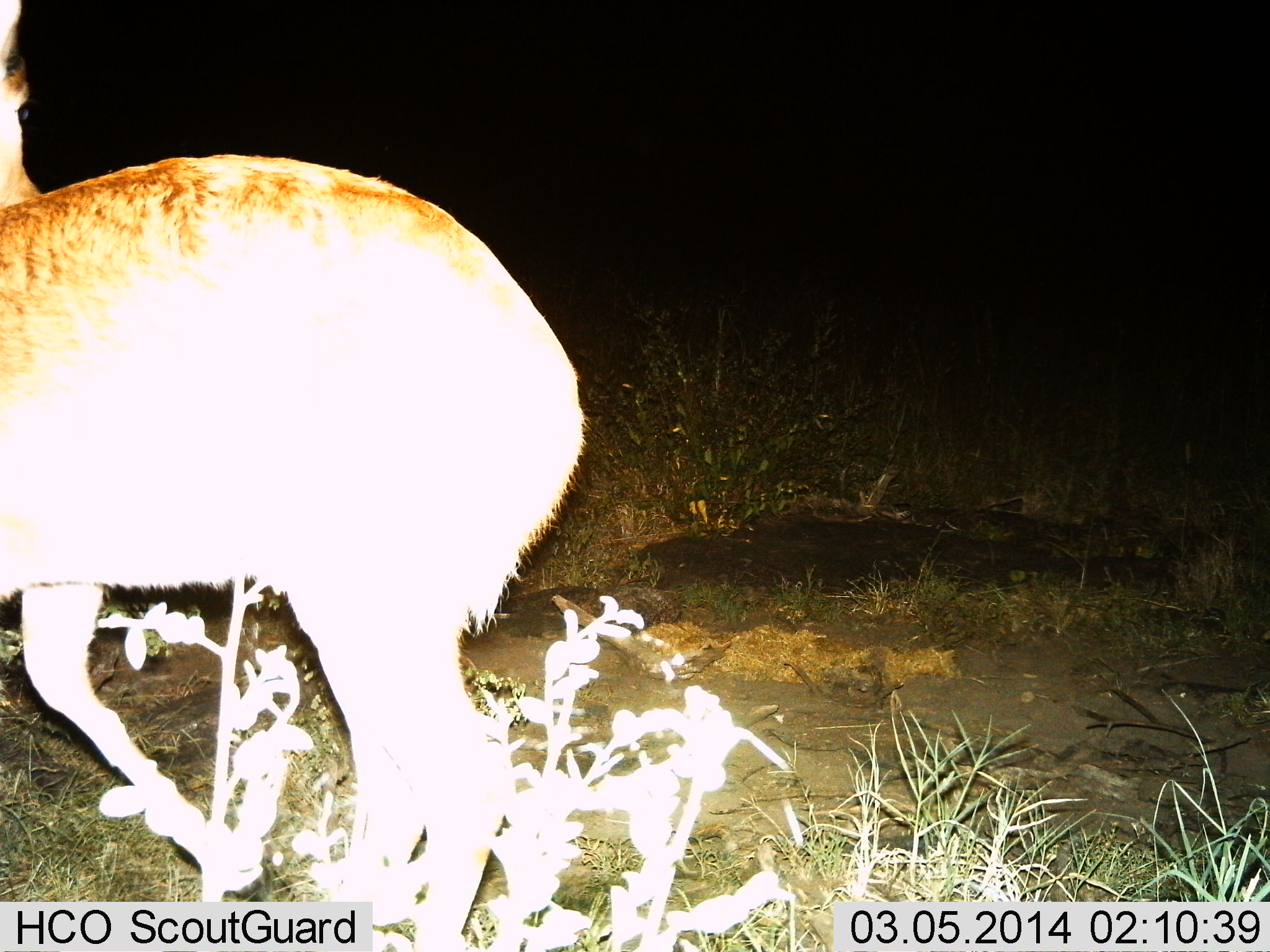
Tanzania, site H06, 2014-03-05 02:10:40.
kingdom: Animalia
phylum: Chordata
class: Mammalia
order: Artiodactyla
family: Bovidae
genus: Redunca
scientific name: Redunca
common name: reedbuck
Reedbuck (Redunca), count 1. Behavior (volunteer vote fractions): standing 67%, resting 0%, moving 33%, interacting 0%. Young present (vote fraction): 0%. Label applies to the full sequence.